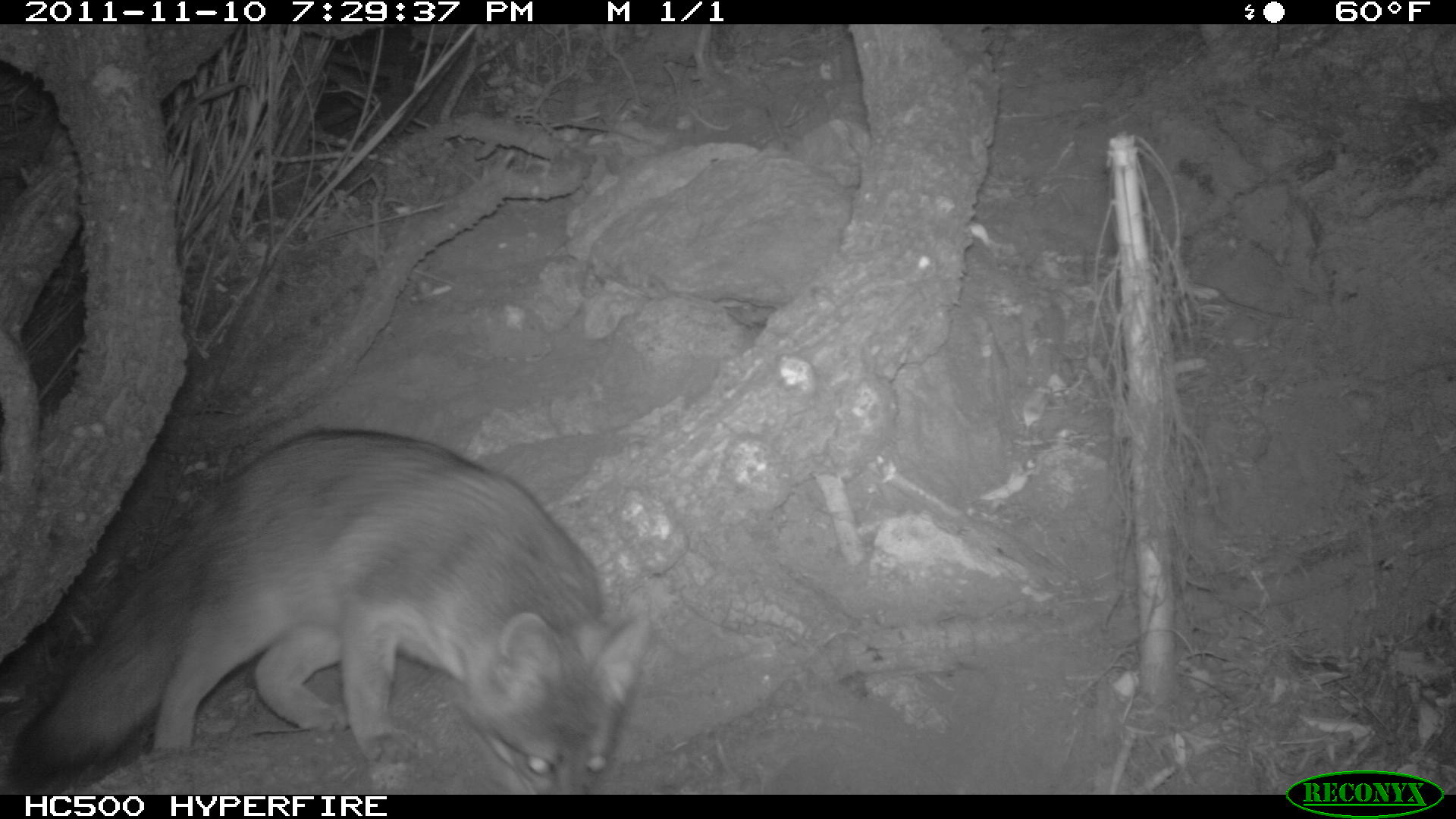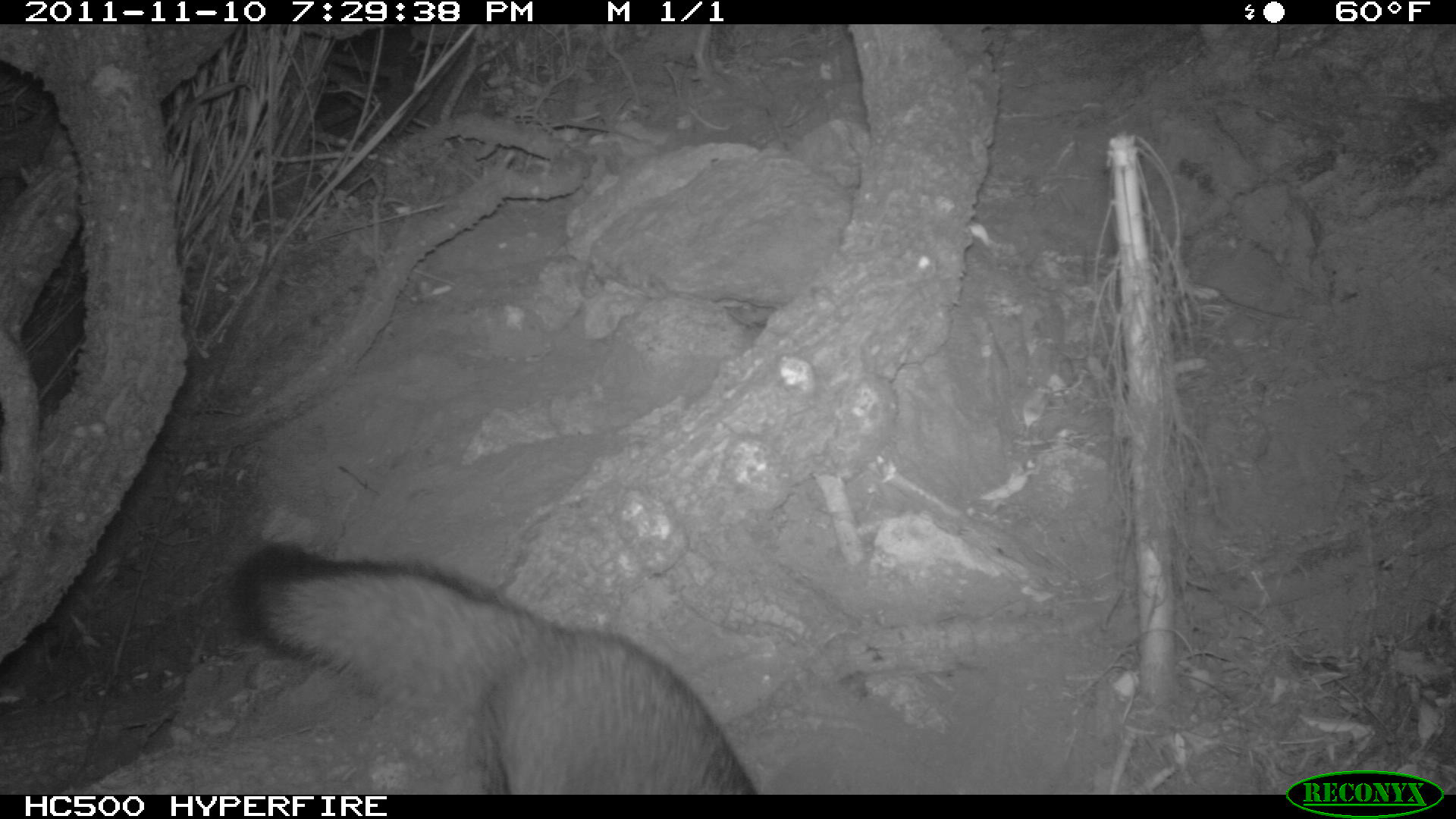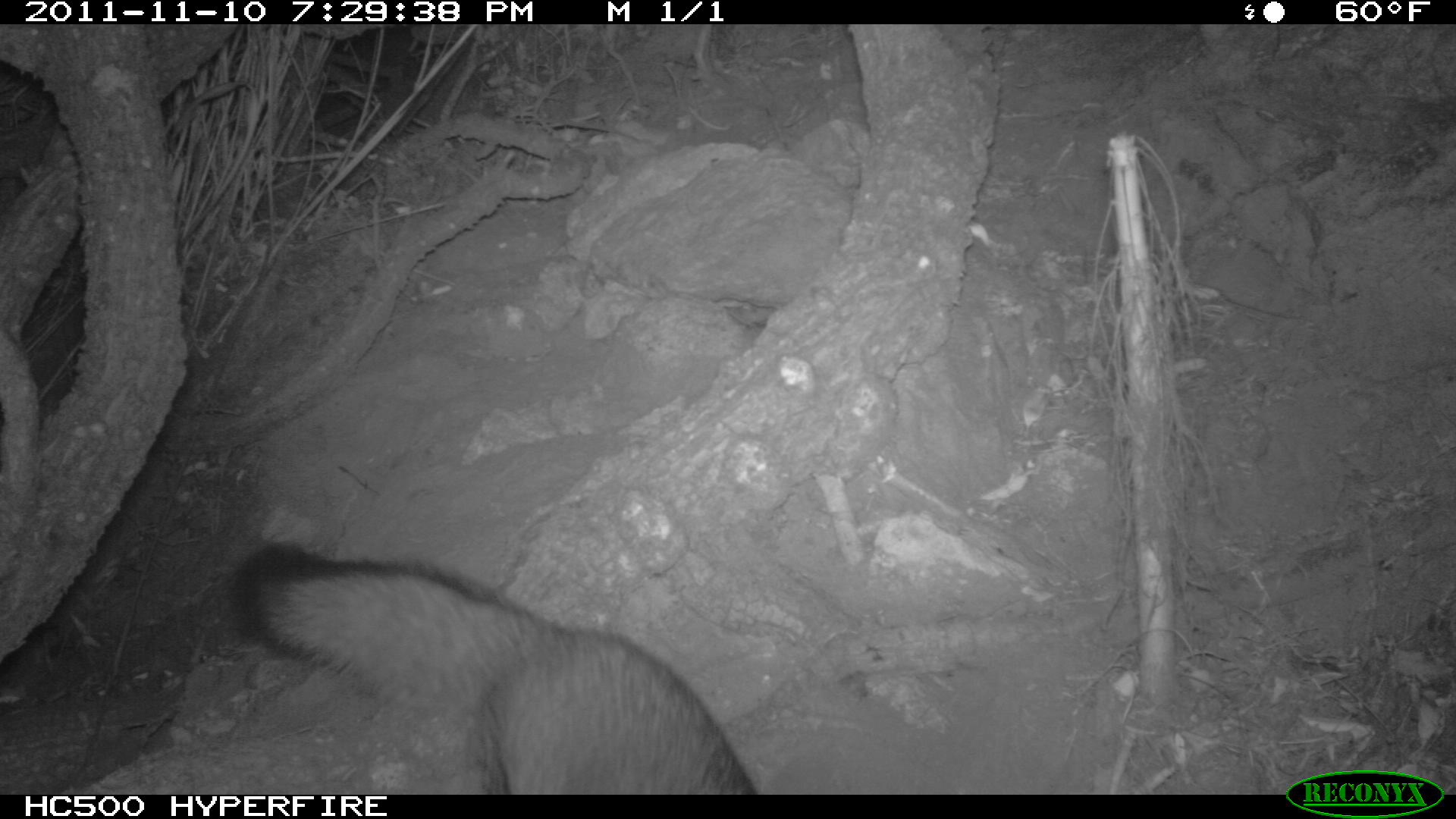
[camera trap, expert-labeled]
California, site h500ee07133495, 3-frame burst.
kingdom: Animalia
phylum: Chordata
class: Mammalia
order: Carnivora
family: Canidae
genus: Urocyon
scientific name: Urocyon littoralis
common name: island fox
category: fox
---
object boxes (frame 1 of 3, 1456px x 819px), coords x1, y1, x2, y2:
fox: 8, 430, 652, 794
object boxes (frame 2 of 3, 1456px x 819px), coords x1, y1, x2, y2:
fox: 231, 540, 757, 794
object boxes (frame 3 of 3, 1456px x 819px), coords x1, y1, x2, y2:
fox: 228, 541, 754, 793